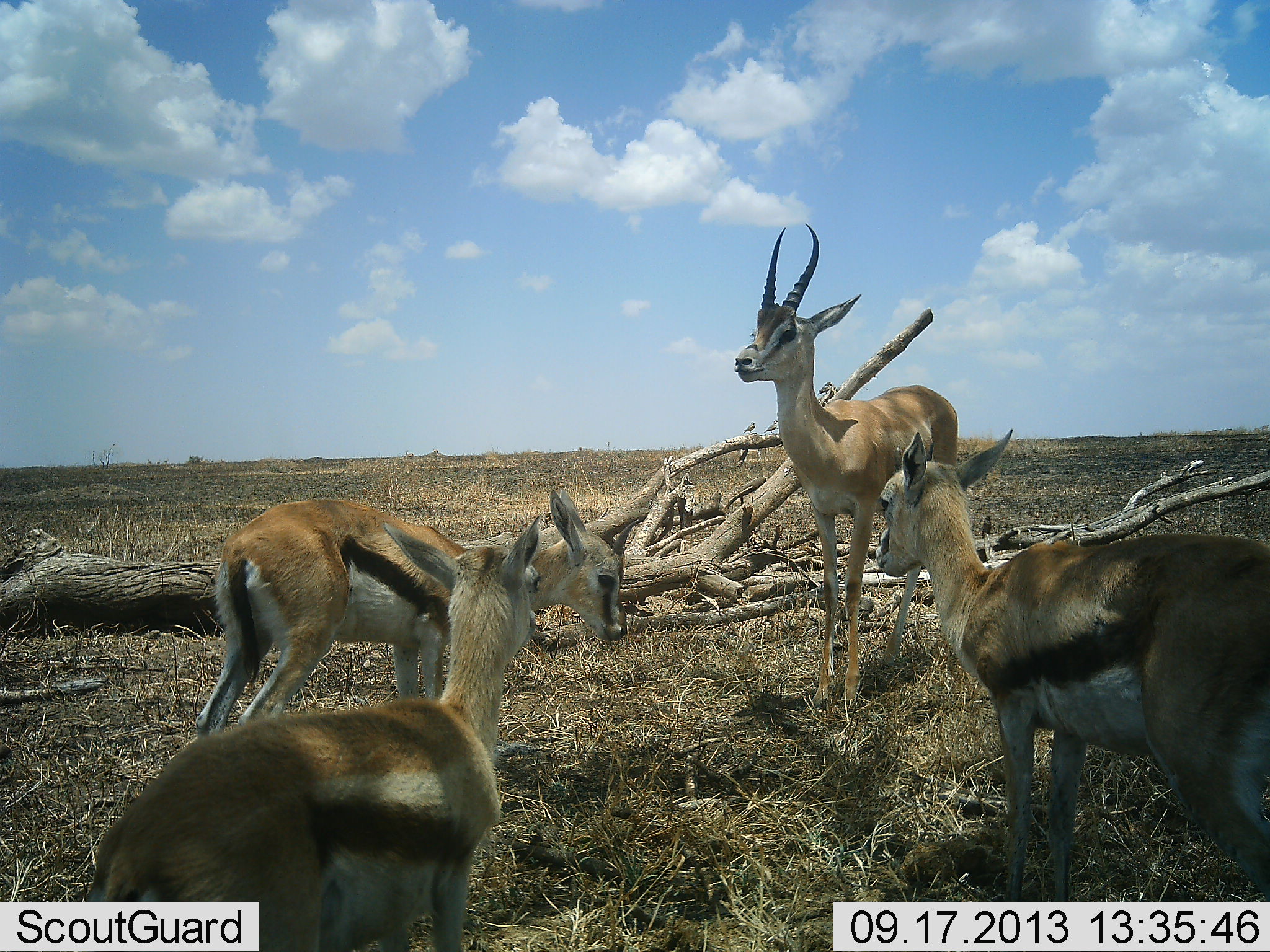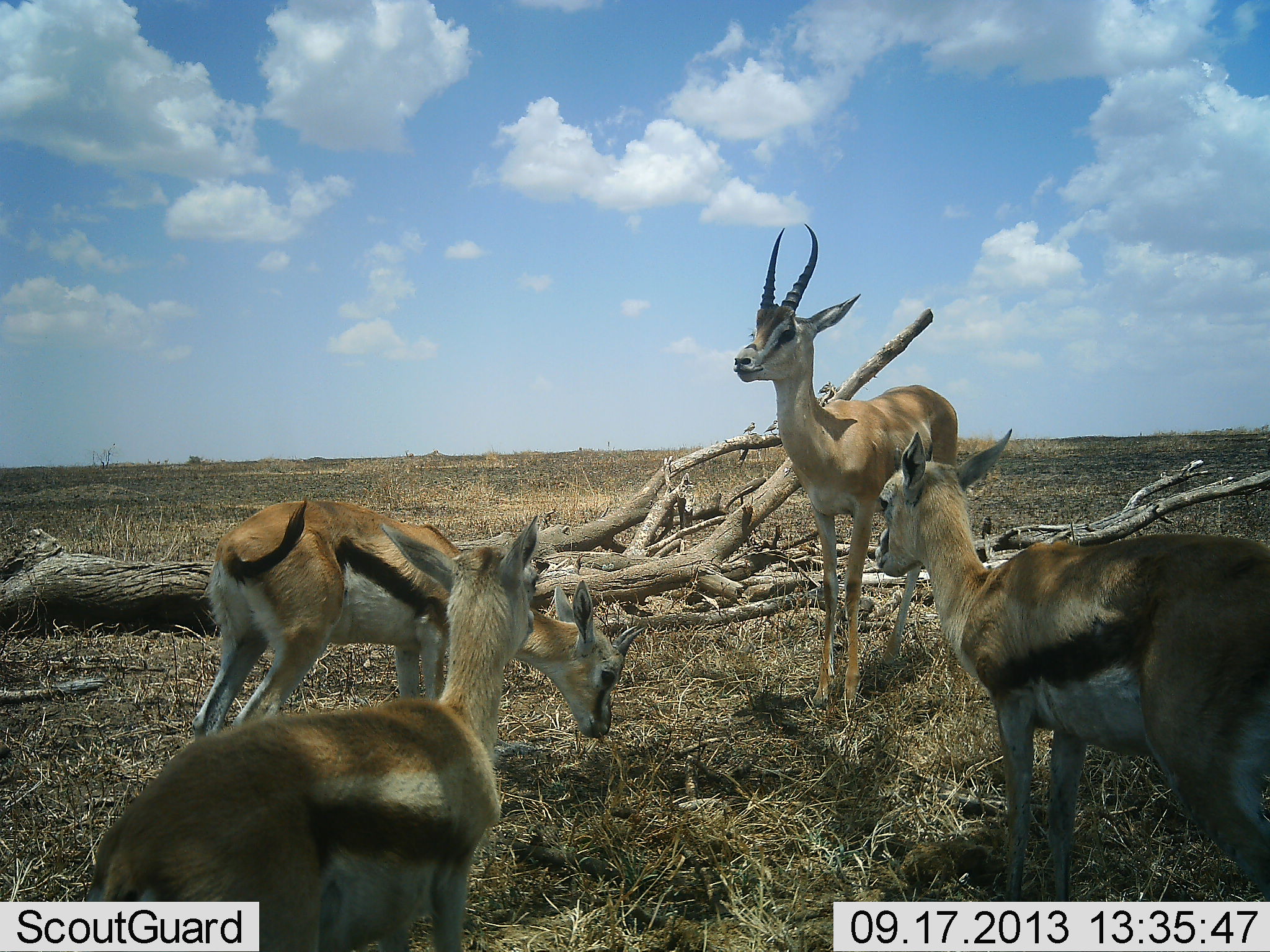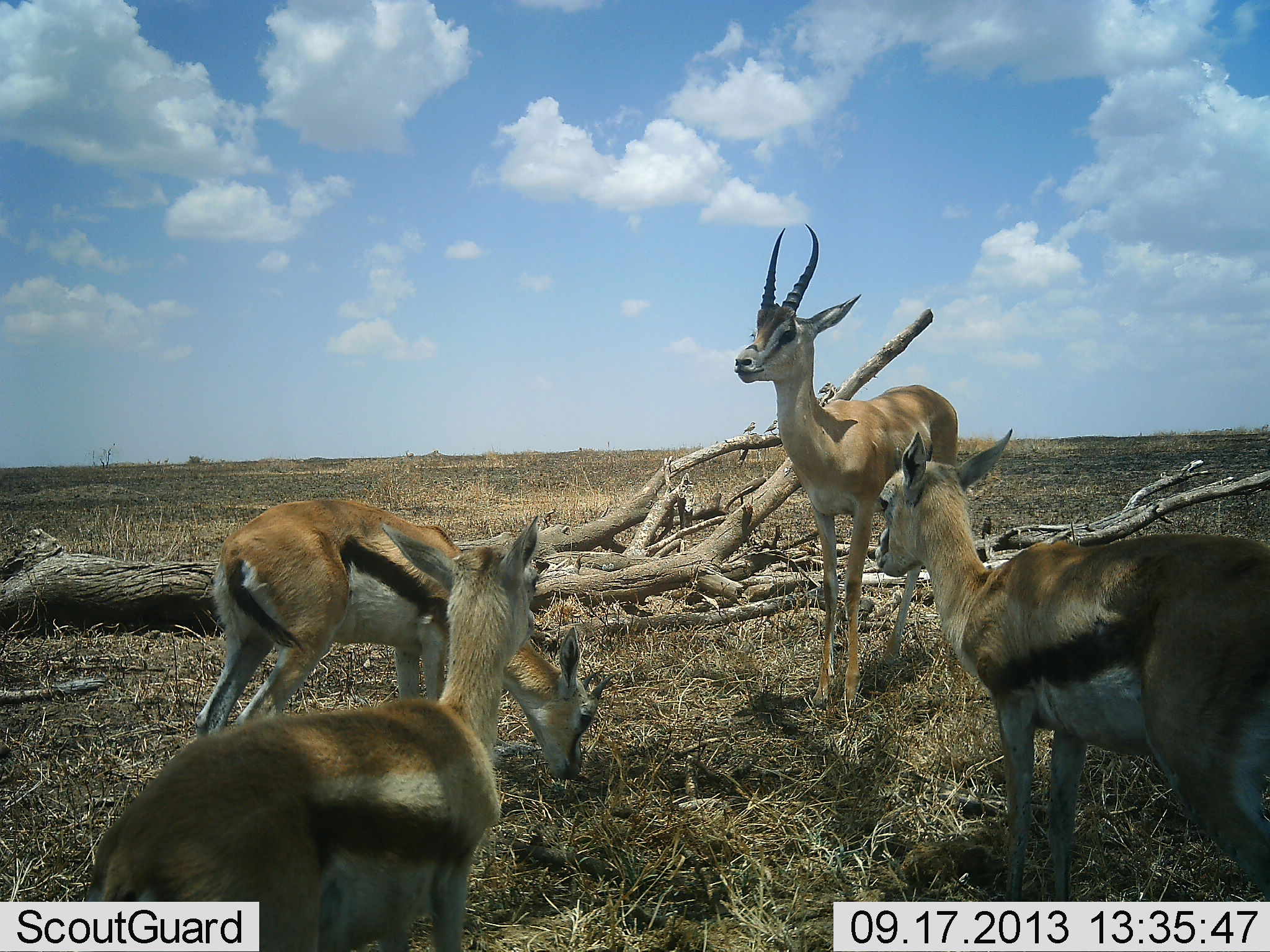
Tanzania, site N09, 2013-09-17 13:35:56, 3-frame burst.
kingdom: Animalia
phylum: Chordata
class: Mammalia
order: Artiodactyla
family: Bovidae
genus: Eudorcas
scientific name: Eudorcas thomsonii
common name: thomson's gazelle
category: gazellethomsons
Gazellethomsons (thomson's gazelle) (Eudorcas thomsonii), count 4. Behavior (volunteer vote fractions): standing 93%, resting 0%, moving 7%, interacting 14%. Young present (vote fraction): 36%. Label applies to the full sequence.